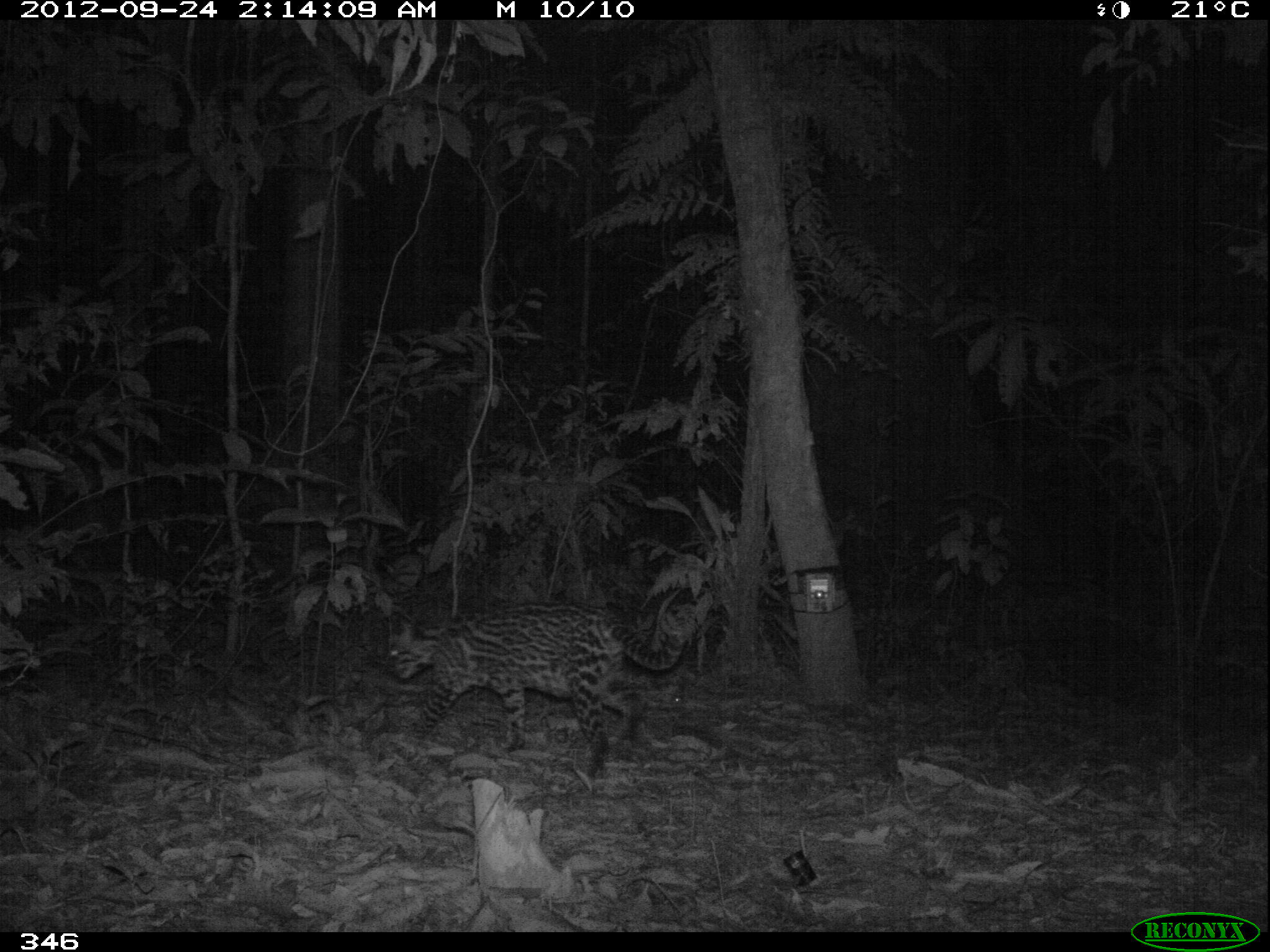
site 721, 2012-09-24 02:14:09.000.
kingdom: Animalia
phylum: Chordata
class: Mammalia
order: Carnivora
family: Felidae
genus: Leopardus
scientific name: Leopardus pardalis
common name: ocelot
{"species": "Leopardus pardalis (ocelot)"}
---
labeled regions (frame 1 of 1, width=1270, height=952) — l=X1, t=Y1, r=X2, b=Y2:
leopardus pardalis: l=384, t=607, r=684, b=777